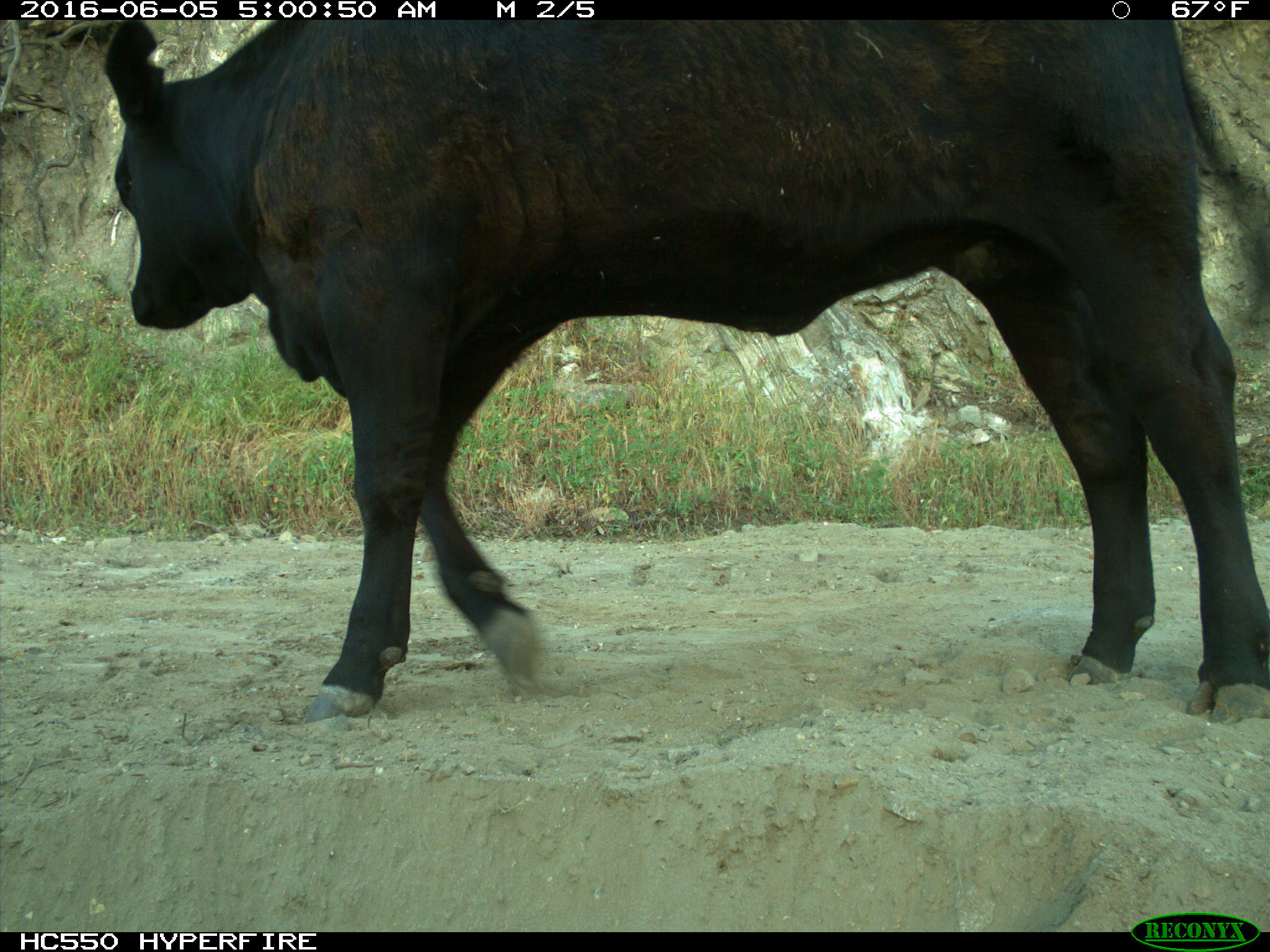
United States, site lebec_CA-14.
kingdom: Animalia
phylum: Chordata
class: Mammalia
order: Artiodactyla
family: Bovidae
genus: Bos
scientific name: Bos taurus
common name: domestic cow